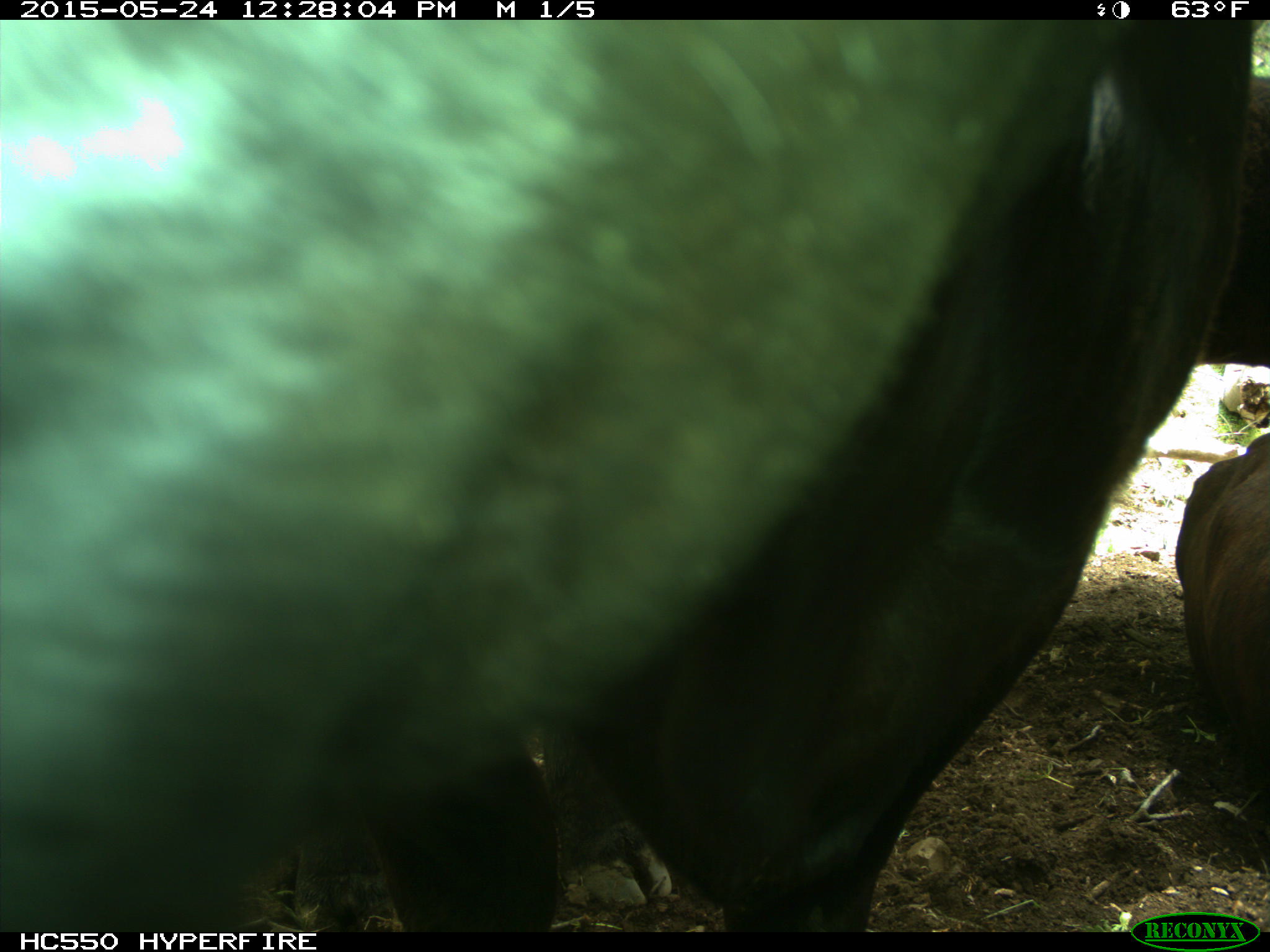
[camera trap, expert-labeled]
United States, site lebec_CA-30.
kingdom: Animalia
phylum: Chordata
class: Mammalia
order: Artiodactyla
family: Bovidae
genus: Bos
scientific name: Bos taurus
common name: domestic cow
Bos taurus (domestic cow).